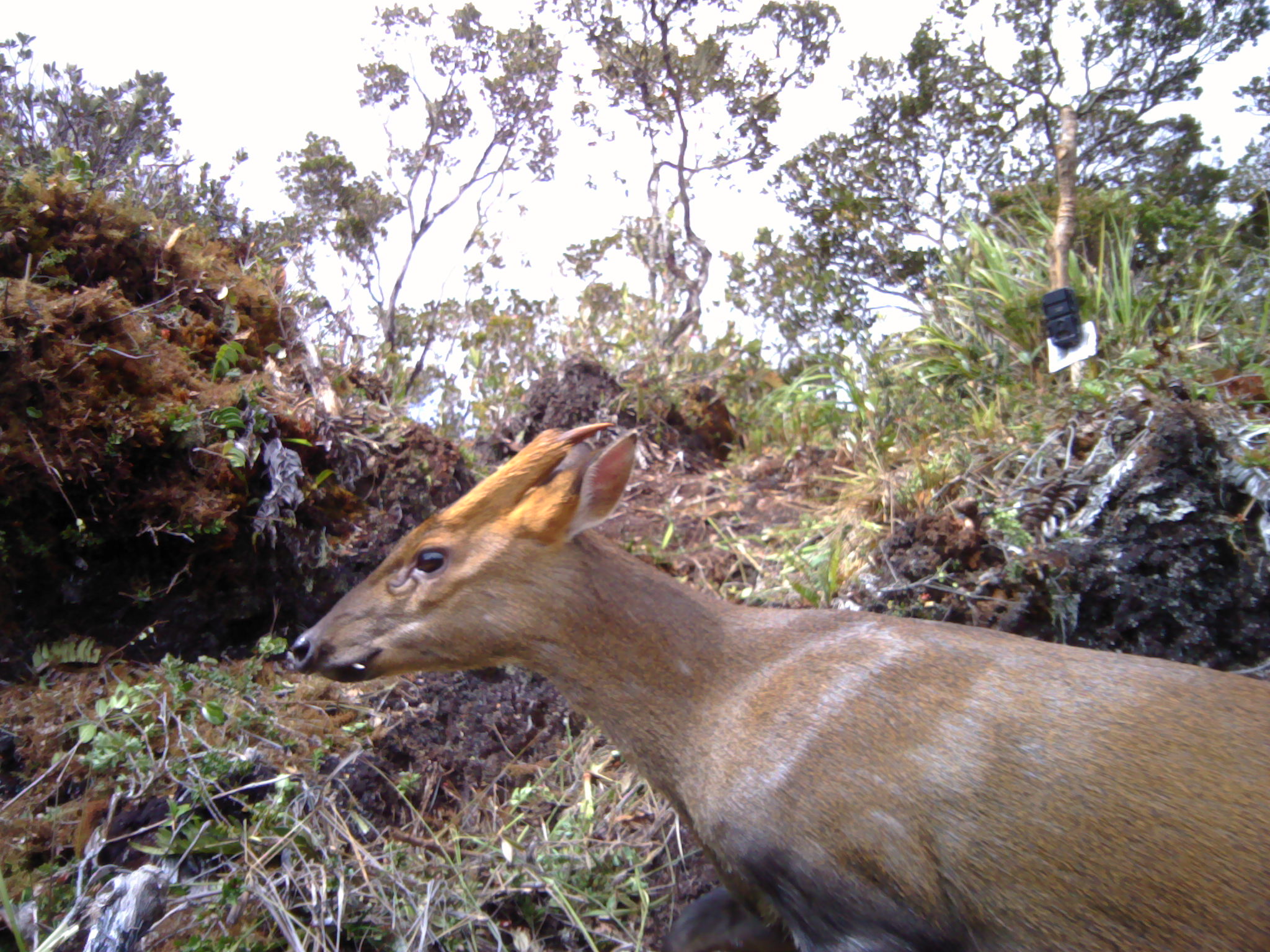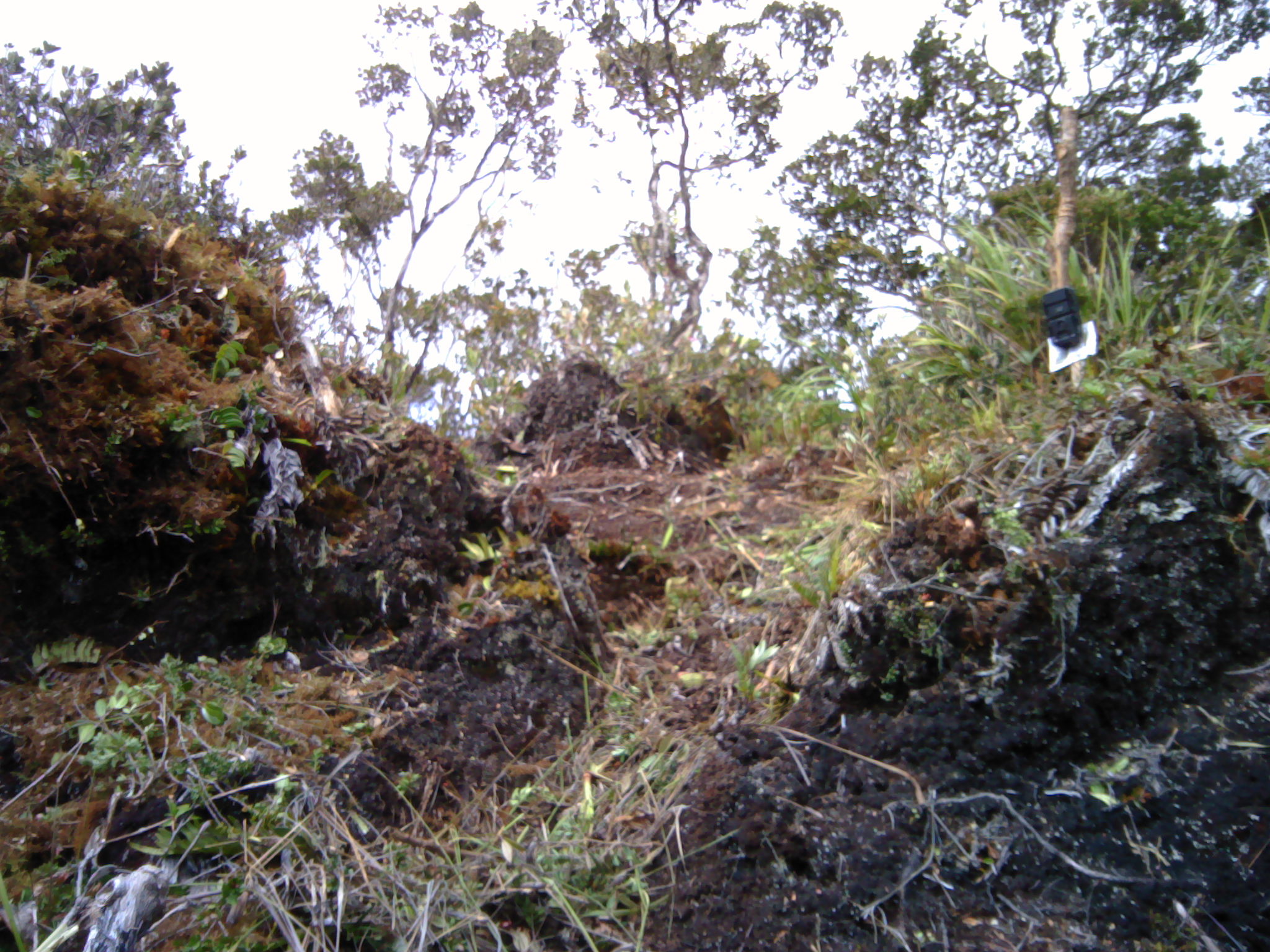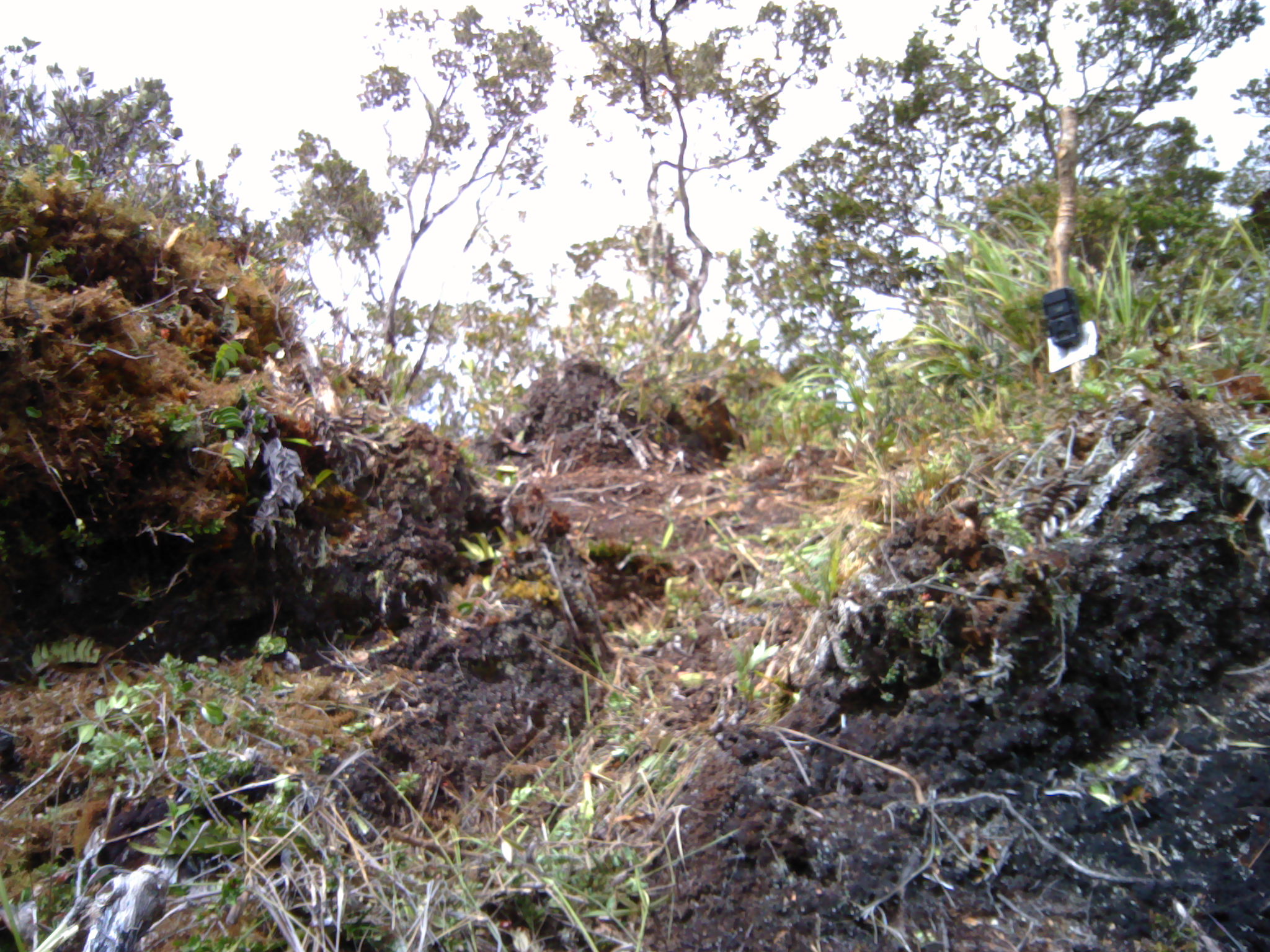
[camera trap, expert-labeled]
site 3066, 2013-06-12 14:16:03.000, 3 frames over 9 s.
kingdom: Animalia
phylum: Chordata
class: Mammalia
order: Artiodactyla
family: Cervidae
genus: Muntiacus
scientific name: Muntiacus muntjak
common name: southern red muntjac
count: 1